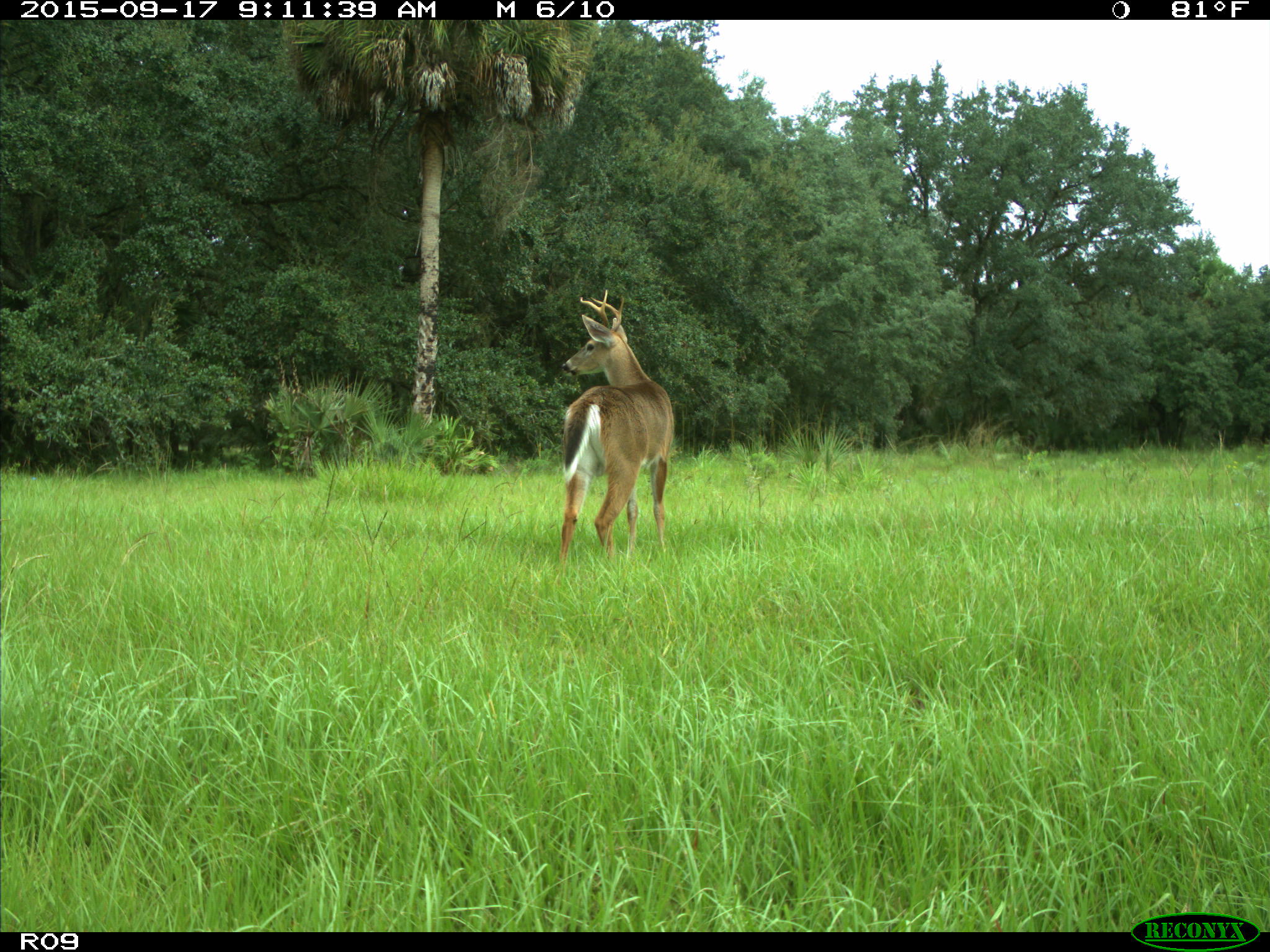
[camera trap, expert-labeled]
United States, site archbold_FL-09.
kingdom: Animalia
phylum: Chordata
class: Mammalia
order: Artiodactyla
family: Cervidae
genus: Odocoileus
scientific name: Odocoileus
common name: deer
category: unidentified deer